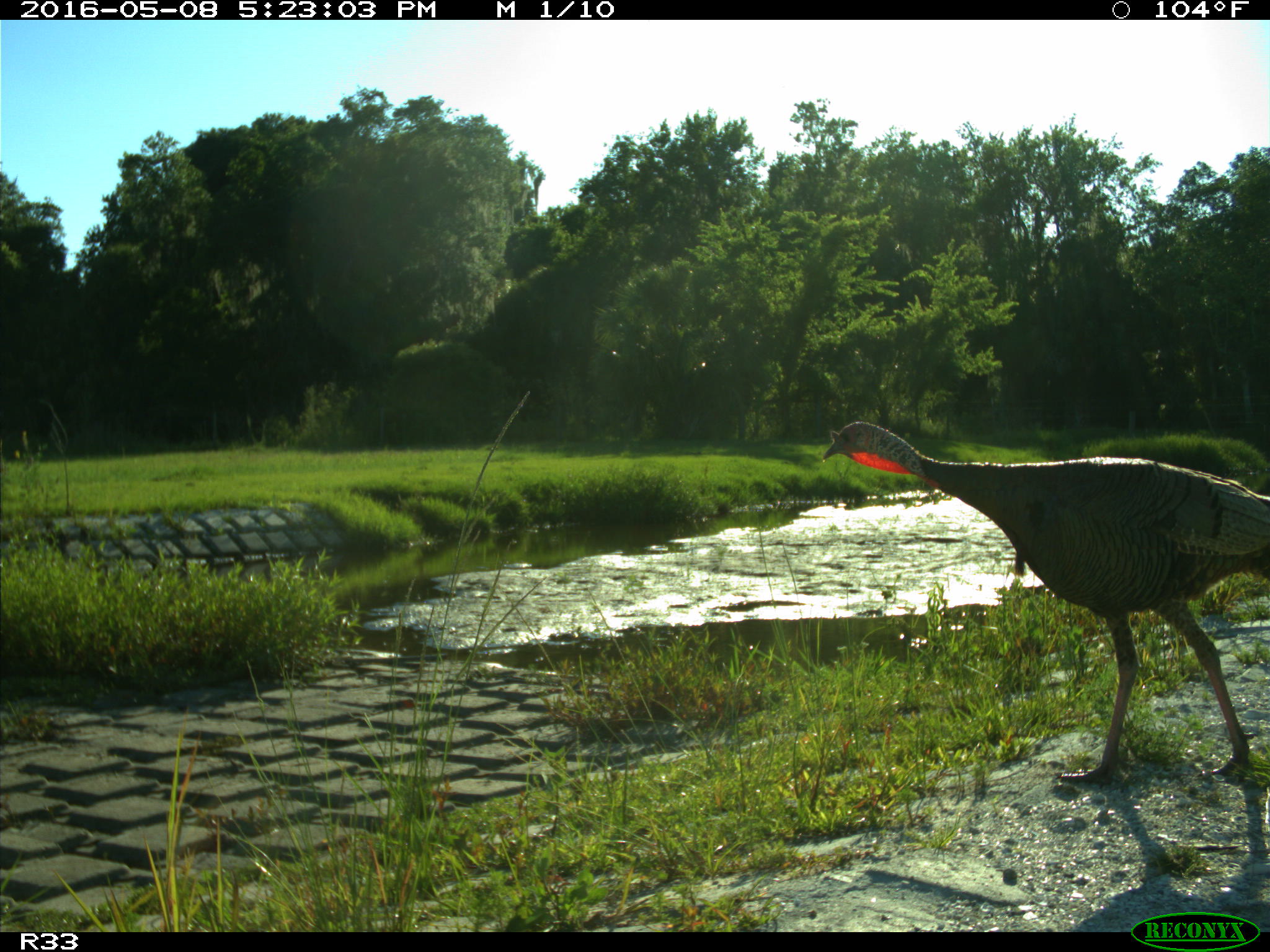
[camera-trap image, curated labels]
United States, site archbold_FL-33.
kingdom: Animalia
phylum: Chordata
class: Aves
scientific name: Aves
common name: birds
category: unidentified bird